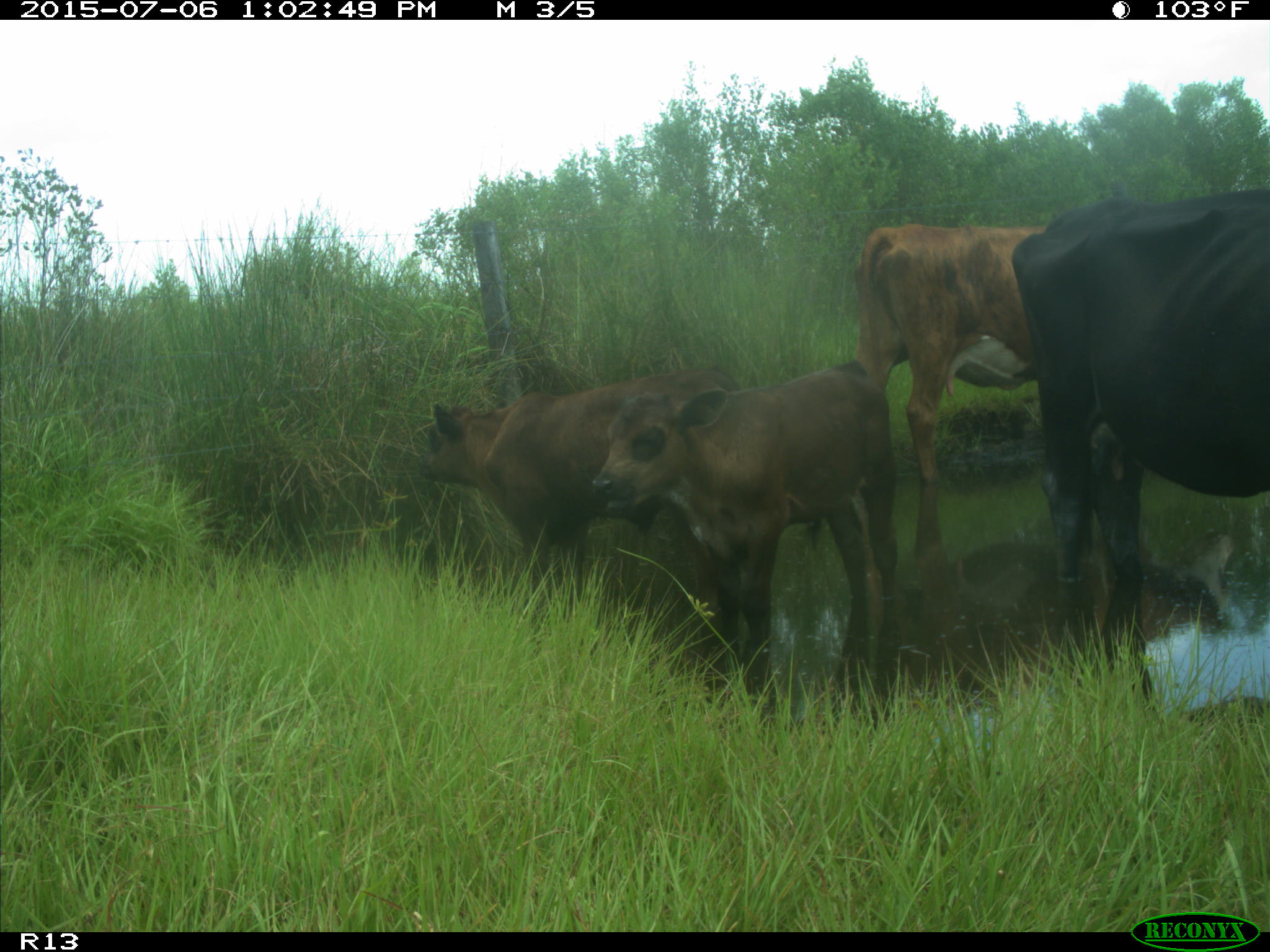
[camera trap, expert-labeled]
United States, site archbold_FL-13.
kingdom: Animalia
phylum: Chordata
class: Mammalia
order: Artiodactyla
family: Bovidae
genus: Bos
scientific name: Bos taurus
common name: domestic cow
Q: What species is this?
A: Bos taurus (domestic cow).